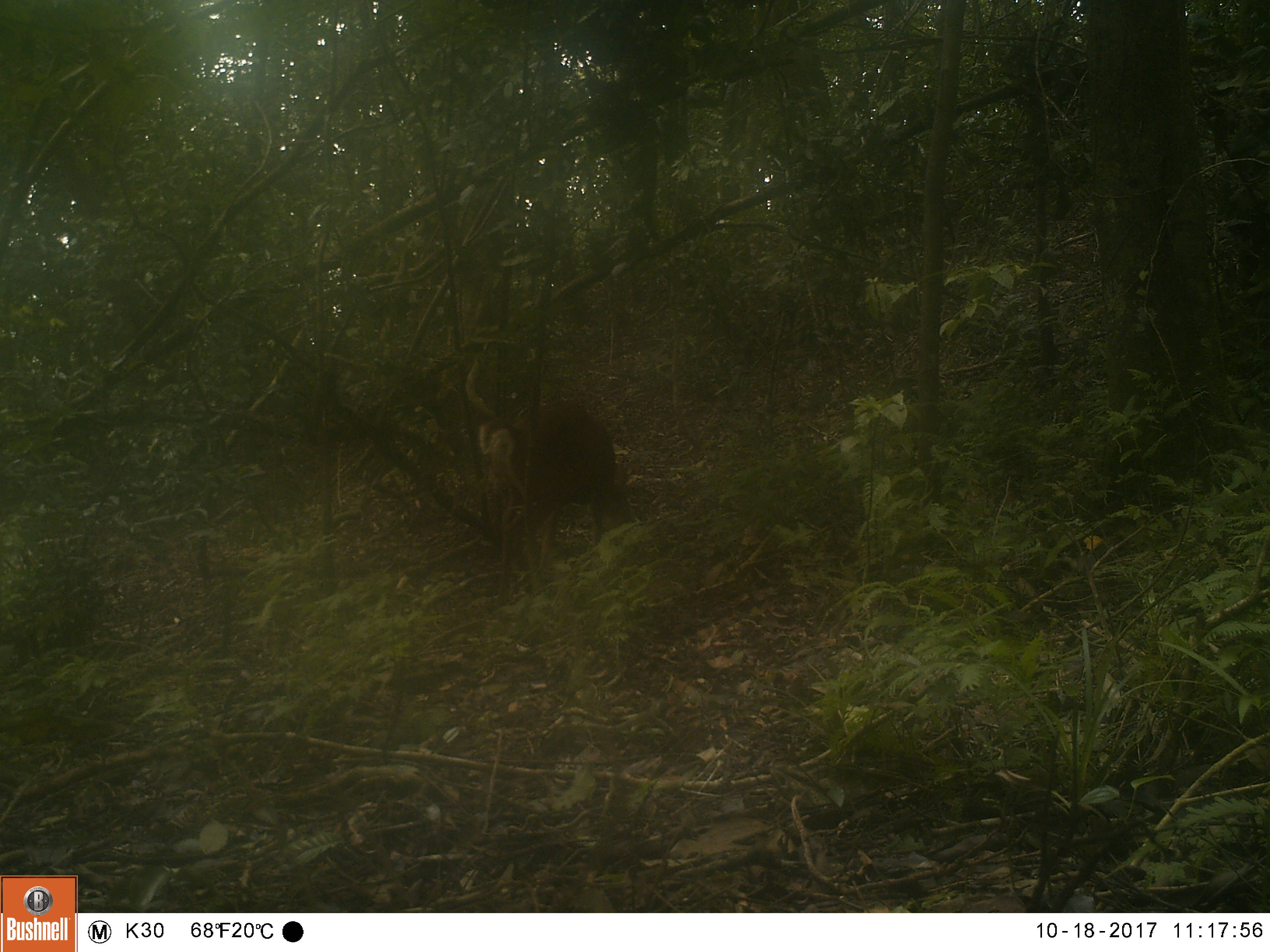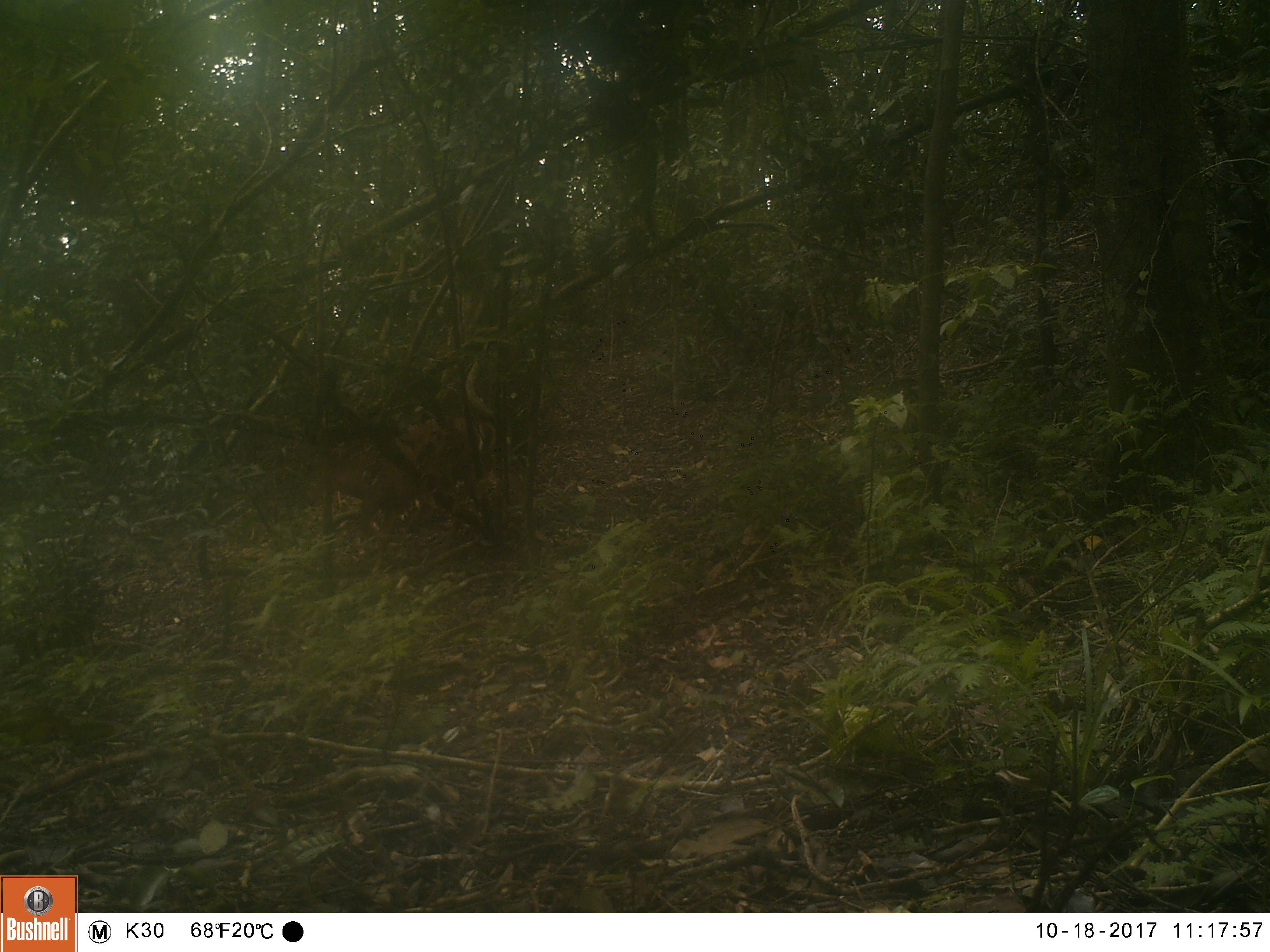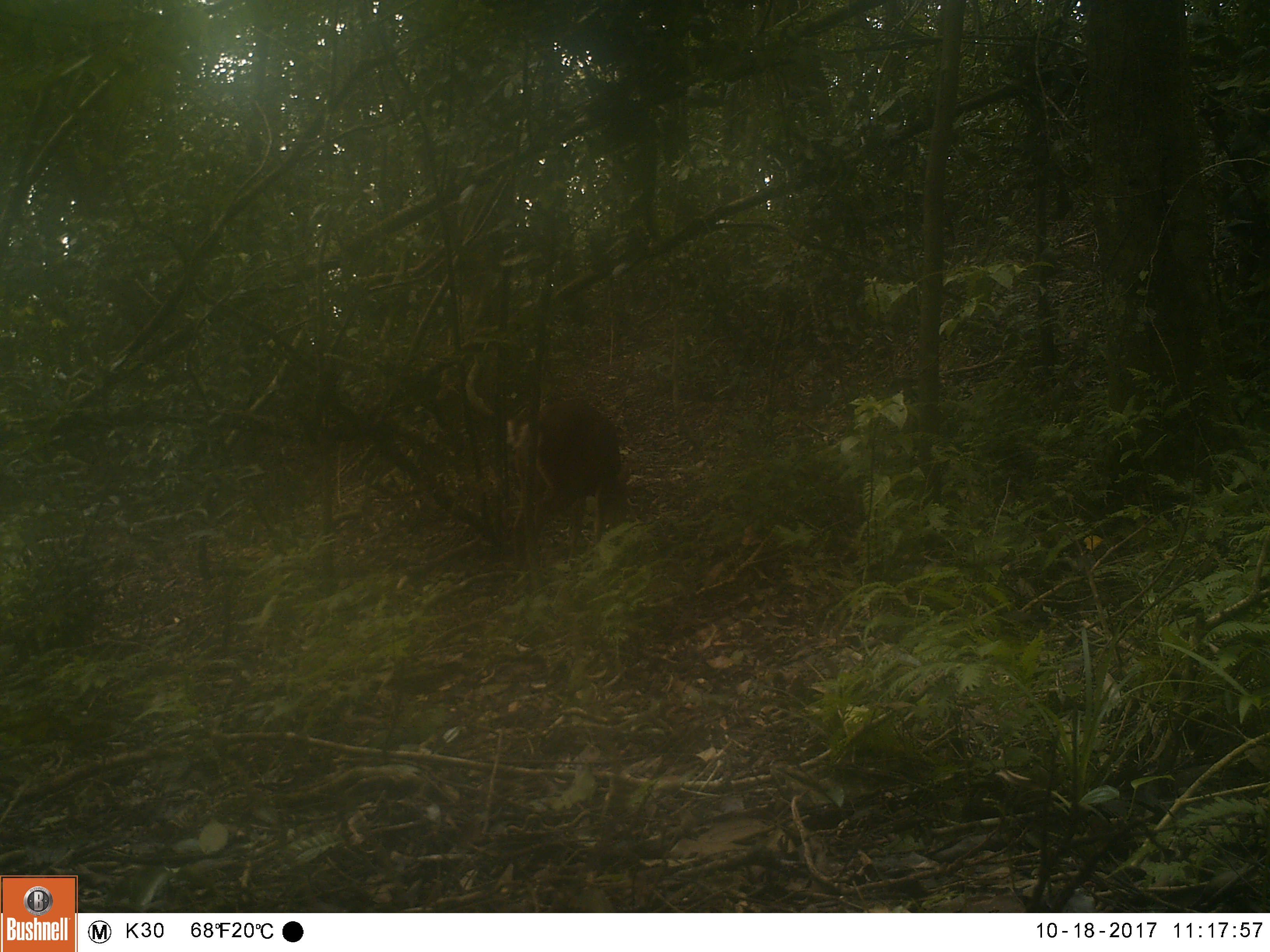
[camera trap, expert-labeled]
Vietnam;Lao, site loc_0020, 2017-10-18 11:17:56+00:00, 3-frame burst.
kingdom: Animalia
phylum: Chordata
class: Mammalia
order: Artiodactyla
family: Cervidae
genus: Muntiacus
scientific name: Muntiacus vuquangensis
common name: large-antlered muntjac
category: large antlered muntjac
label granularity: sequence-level